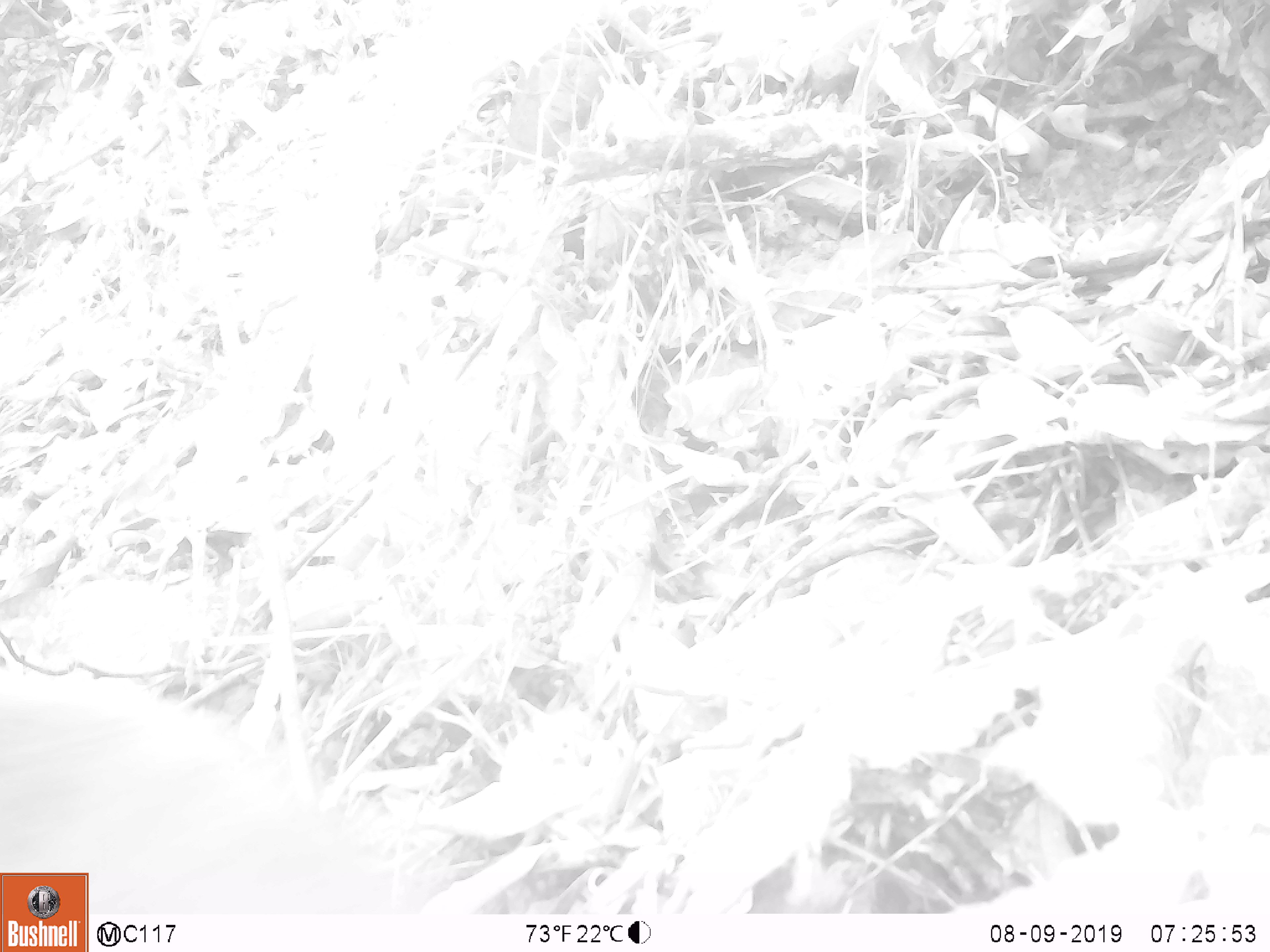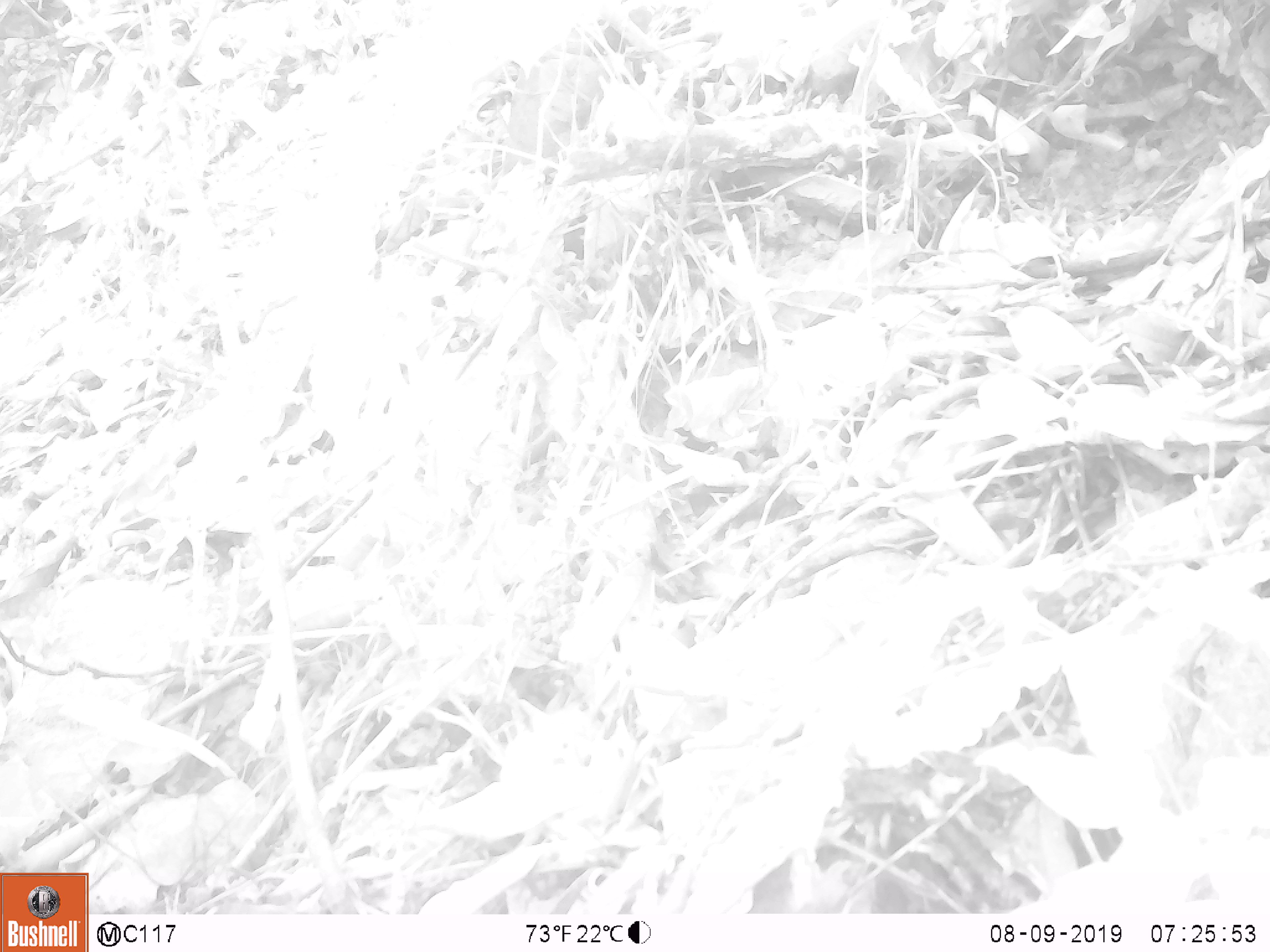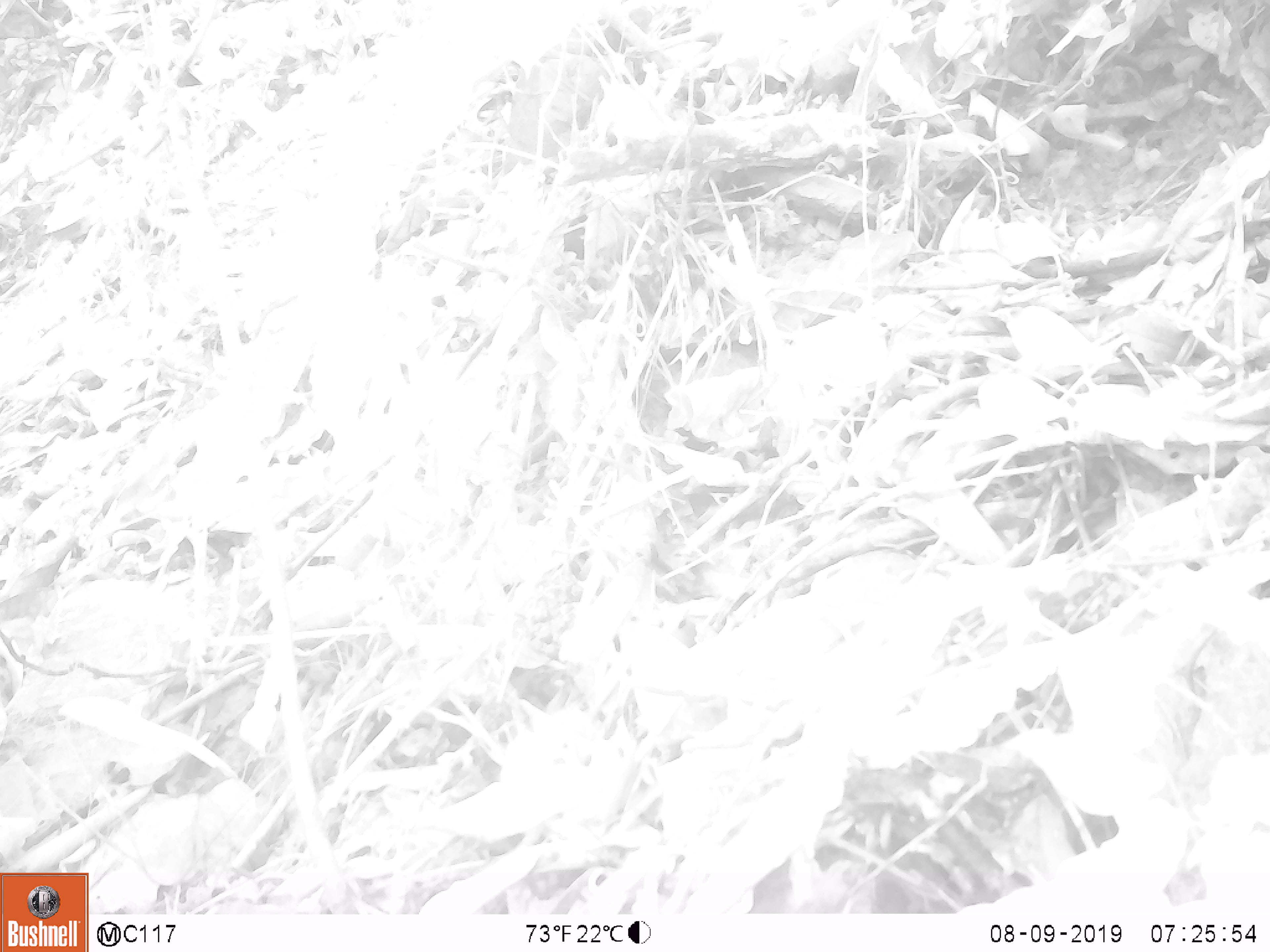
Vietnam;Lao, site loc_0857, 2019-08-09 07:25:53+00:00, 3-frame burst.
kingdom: Animalia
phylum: Chordata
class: Mammalia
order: Primates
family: Cercopithecidae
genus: Macaca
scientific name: Macaca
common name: macaque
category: macaque not stump tailed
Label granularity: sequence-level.